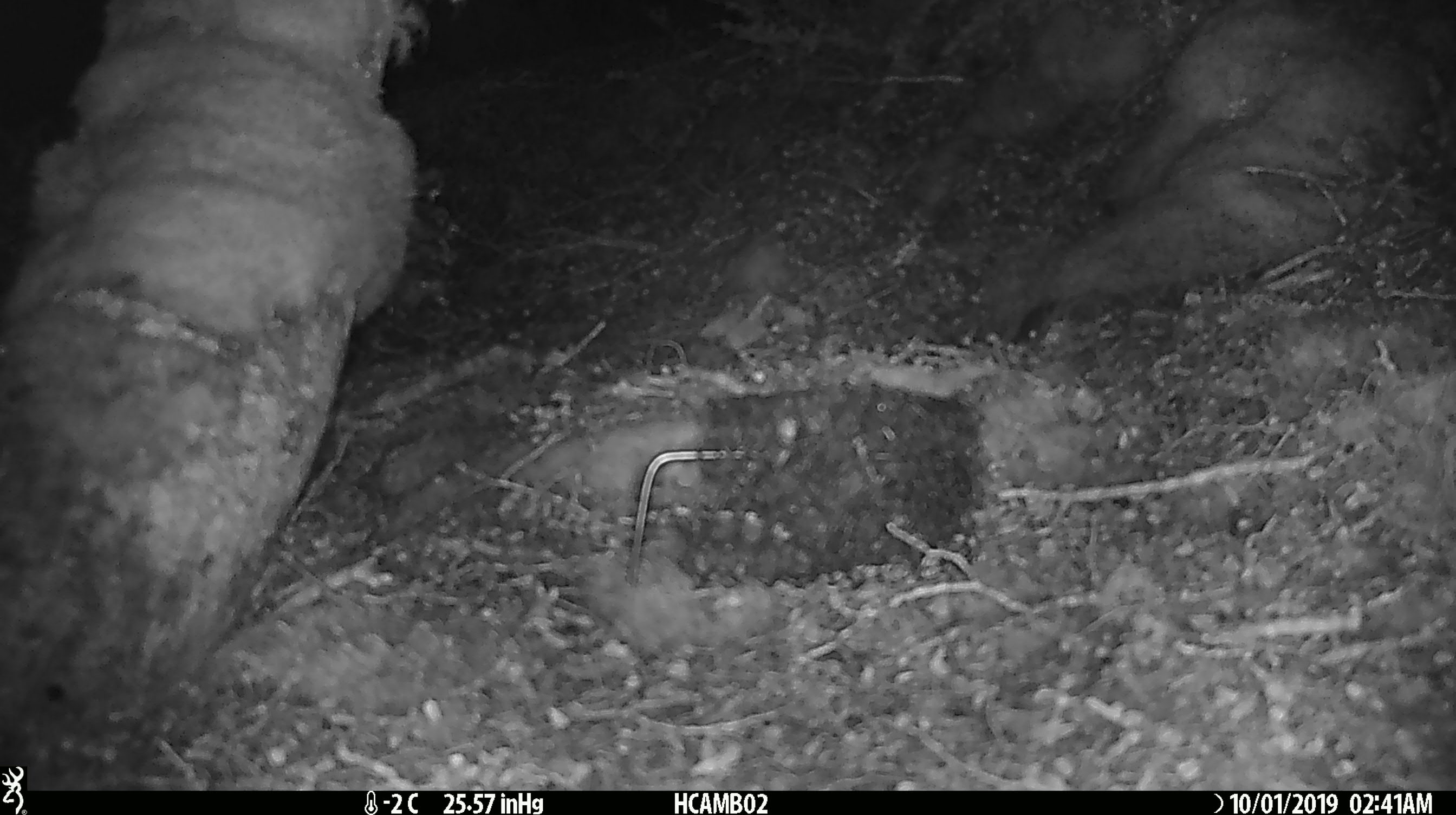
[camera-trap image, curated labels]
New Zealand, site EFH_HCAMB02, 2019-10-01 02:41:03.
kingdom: Animalia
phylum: Chordata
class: Mammalia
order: Rodentia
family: Muridae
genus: Mus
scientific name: Mus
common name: mouse